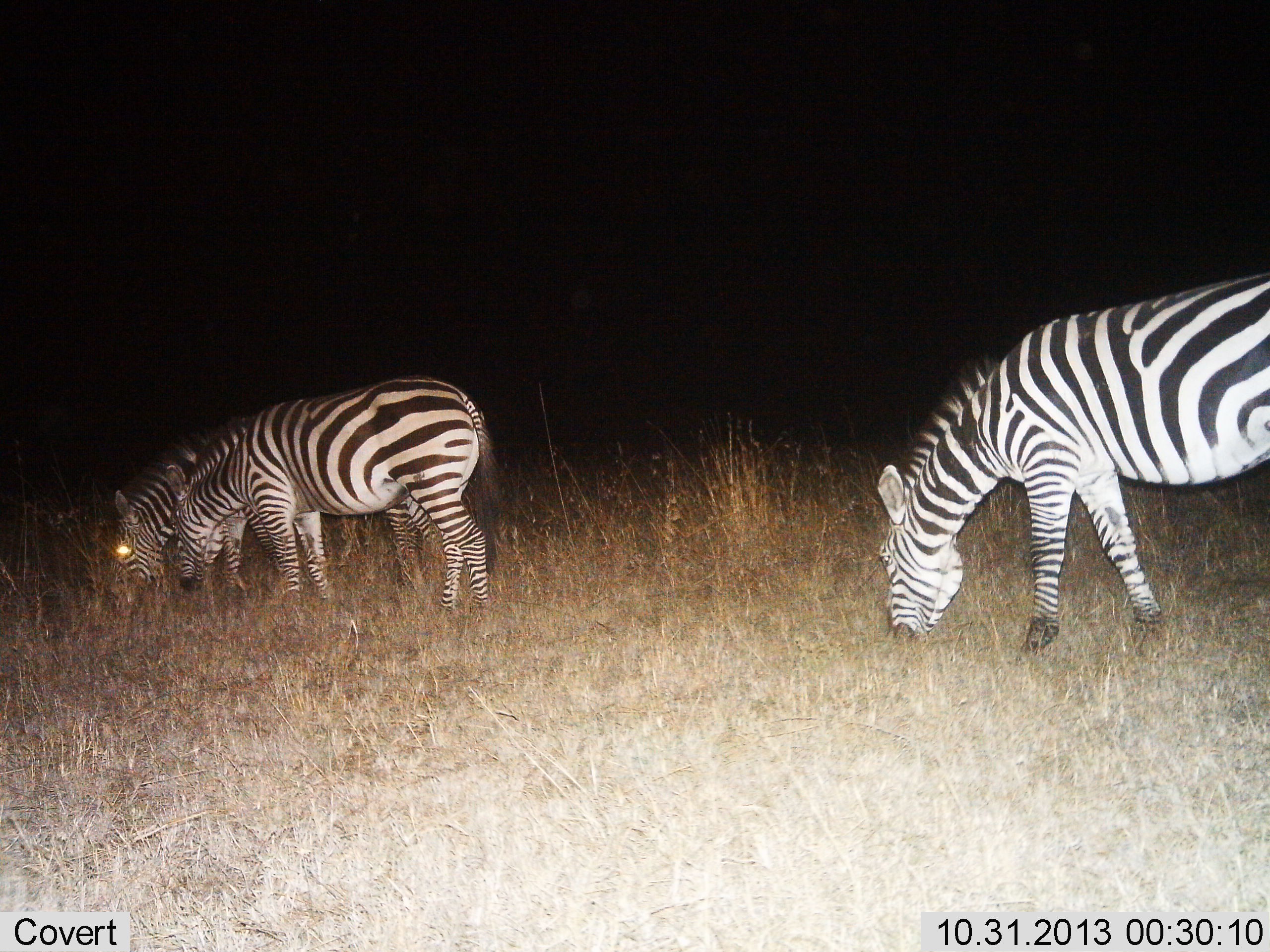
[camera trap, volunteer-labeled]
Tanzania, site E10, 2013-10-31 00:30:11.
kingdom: Animalia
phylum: Chordata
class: Mammalia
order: Perissodactyla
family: Equidae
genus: Equus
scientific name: Equus quagga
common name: plains zebra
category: zebra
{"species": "zebra (plains zebra) (Equus quagga)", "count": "3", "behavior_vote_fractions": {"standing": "40%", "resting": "0%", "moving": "0%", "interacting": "0%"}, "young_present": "0%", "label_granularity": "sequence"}